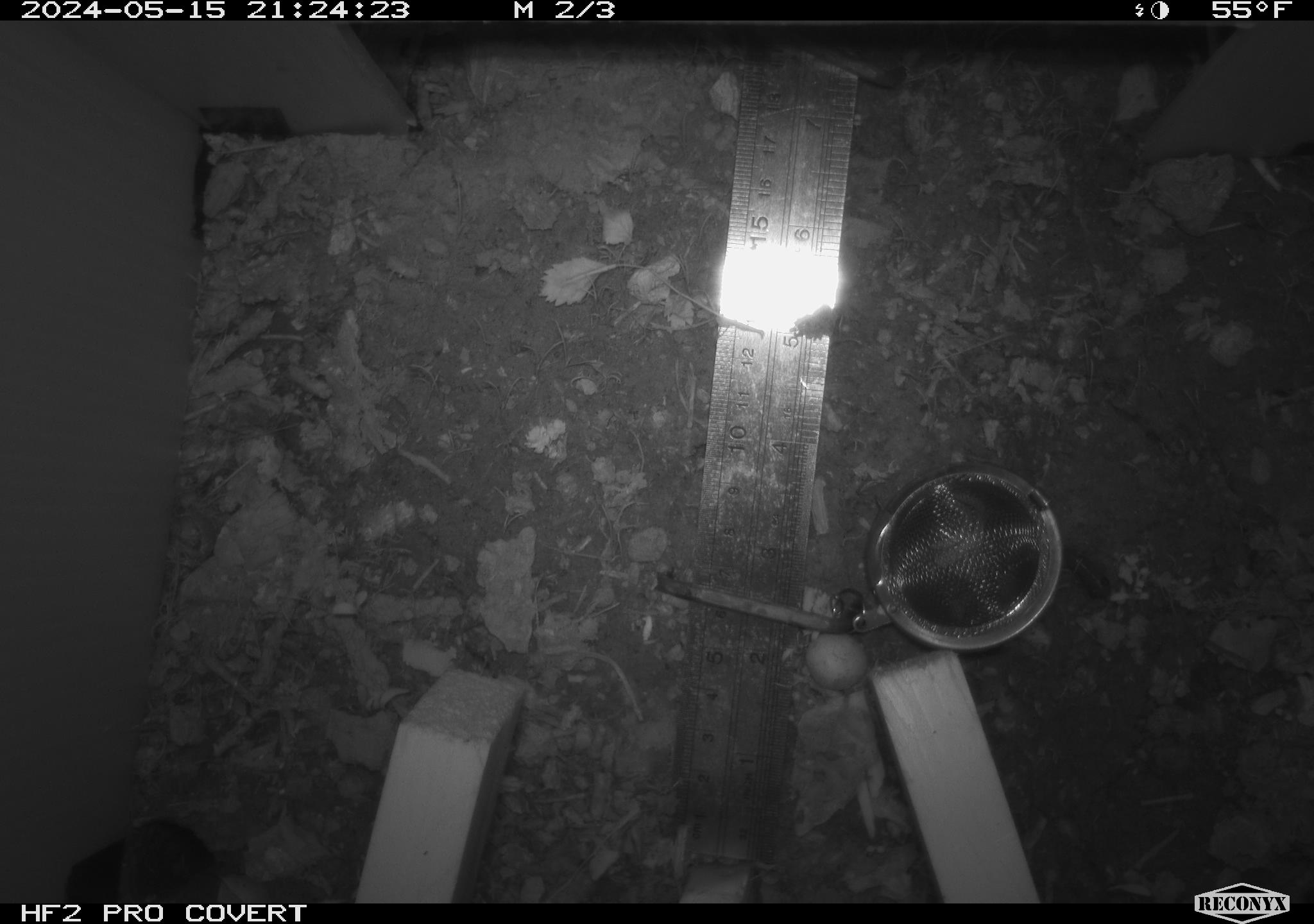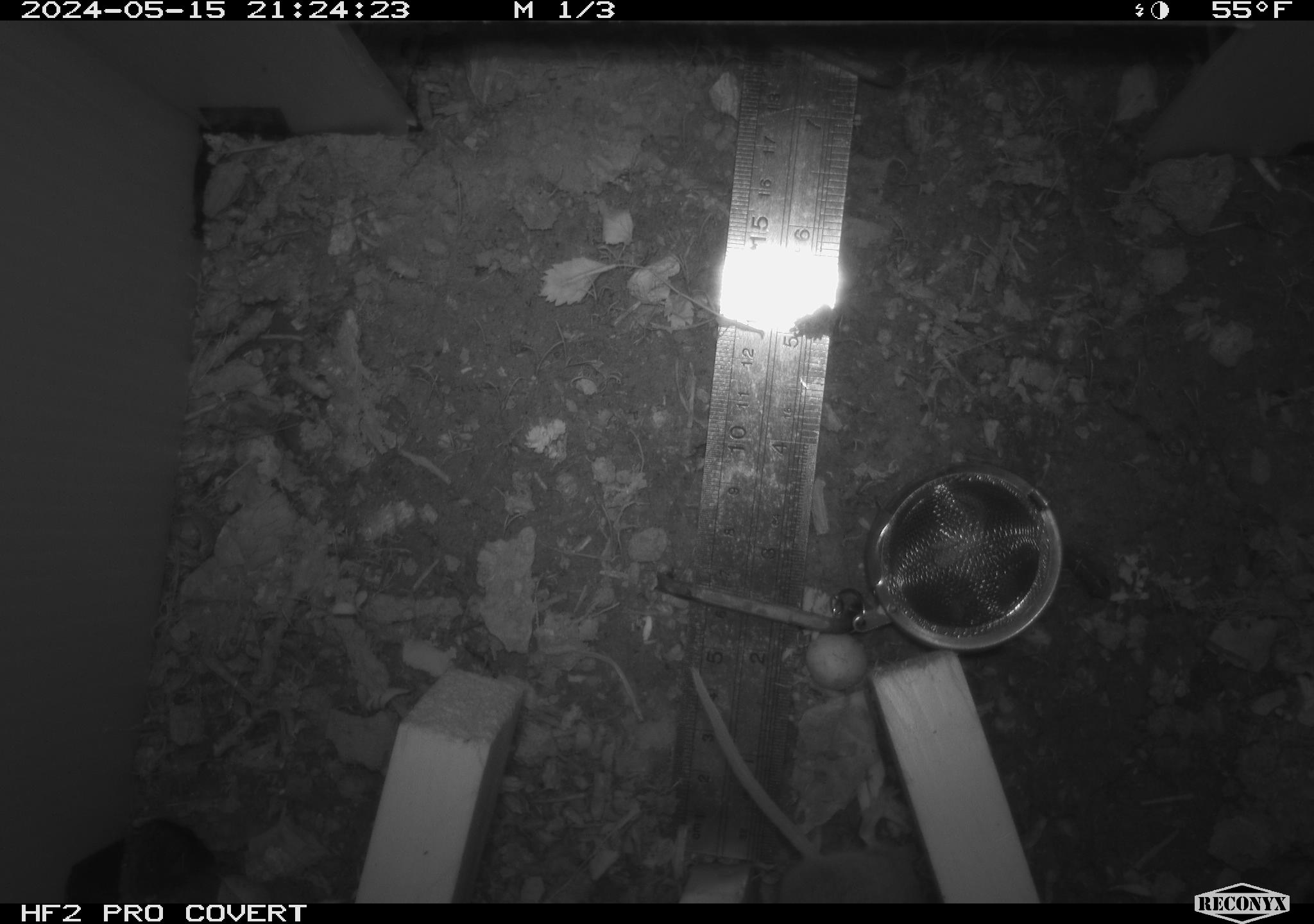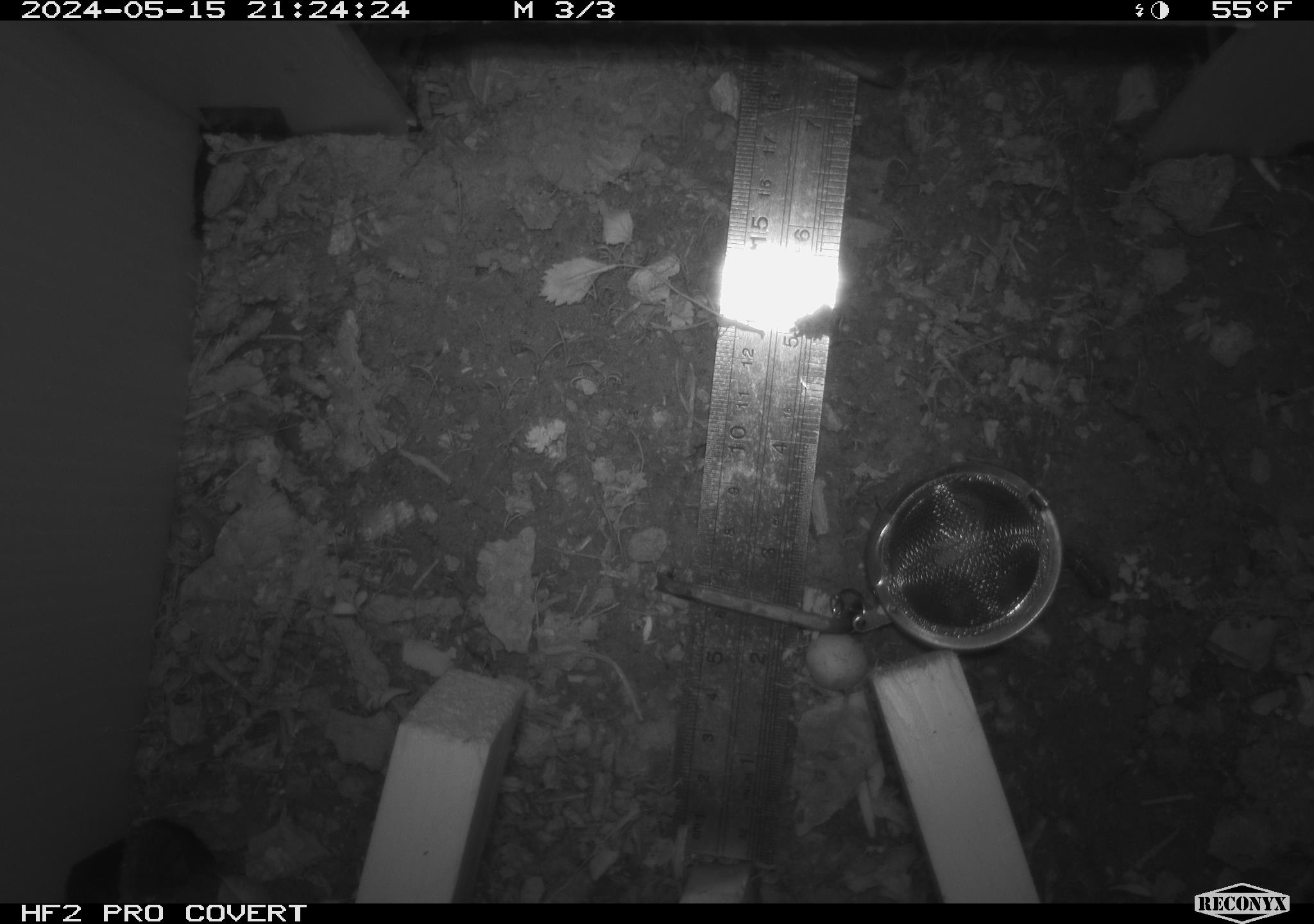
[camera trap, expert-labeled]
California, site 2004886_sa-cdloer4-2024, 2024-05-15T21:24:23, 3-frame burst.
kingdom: Animalia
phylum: Chordata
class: Mammalia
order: Rodentia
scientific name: Rodentia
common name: mouse species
Mouse species (Rodentia).